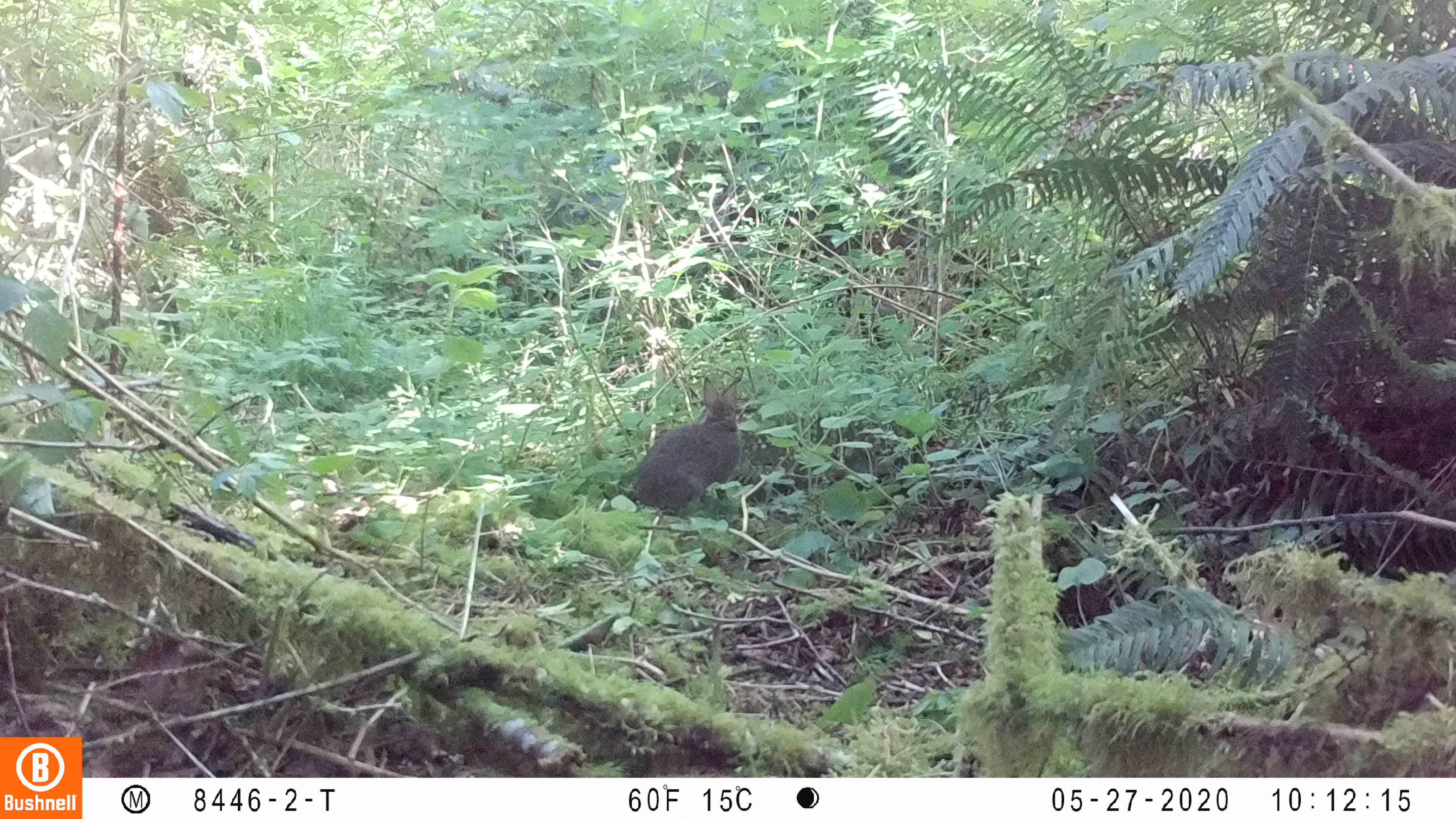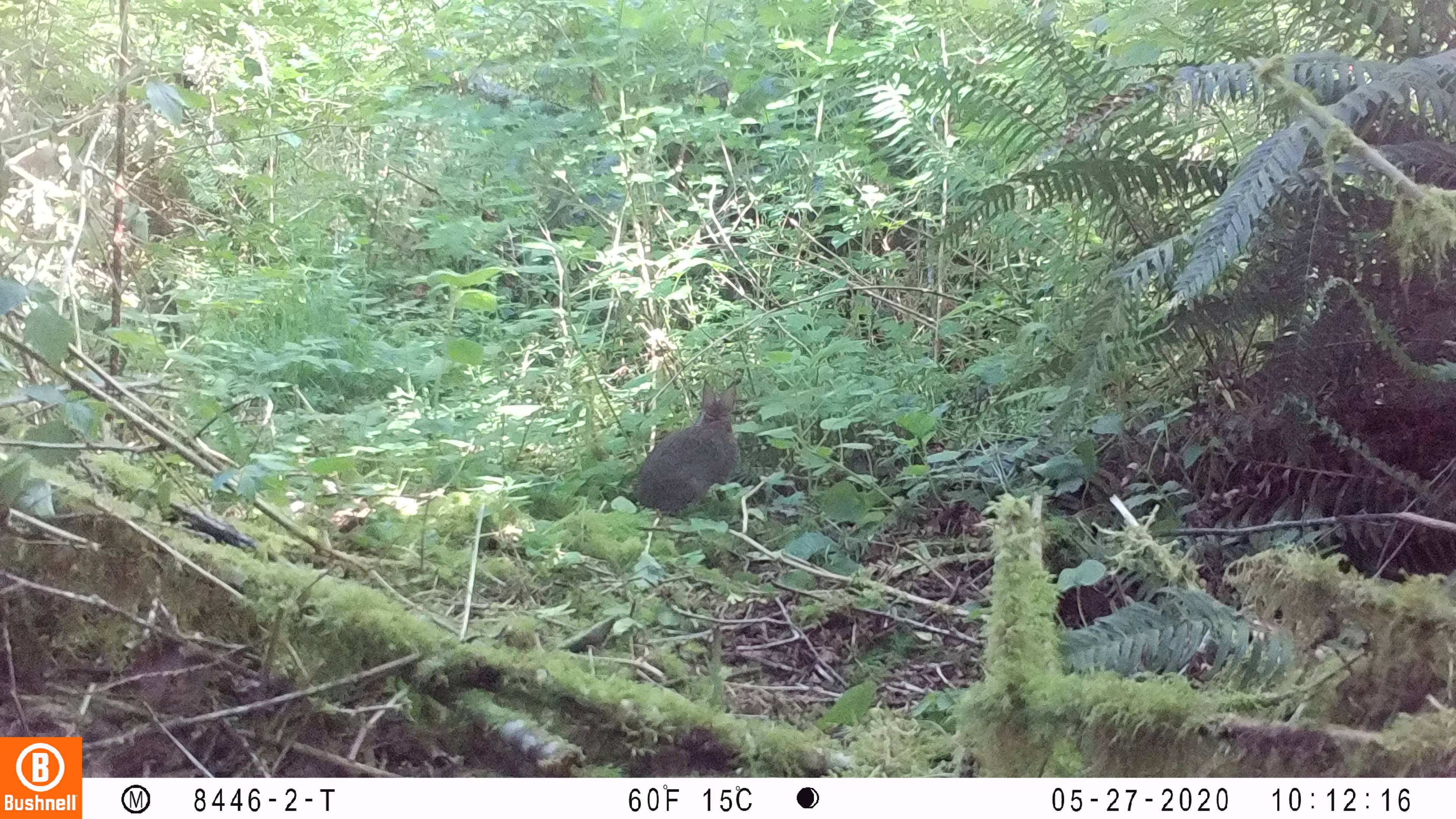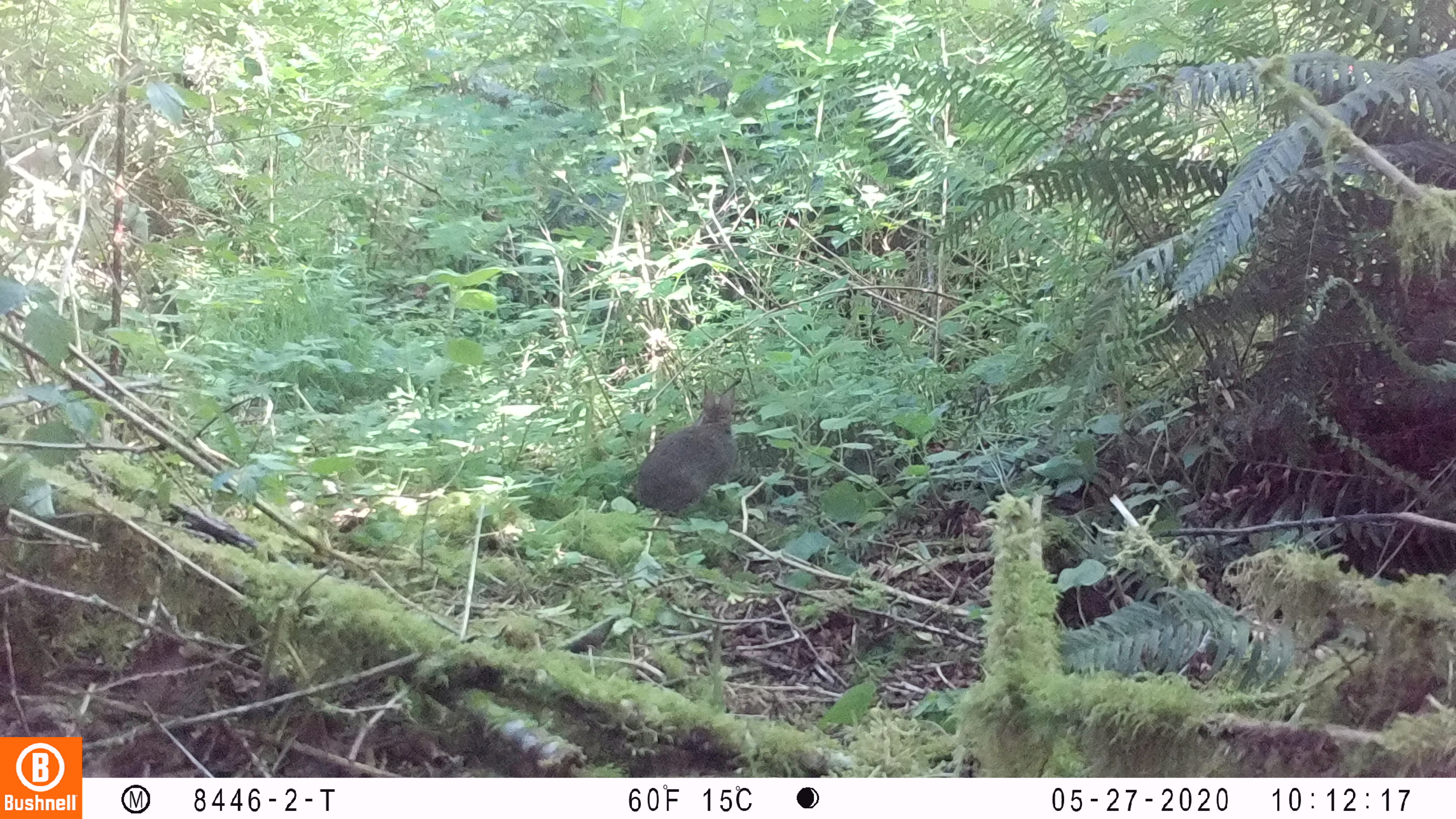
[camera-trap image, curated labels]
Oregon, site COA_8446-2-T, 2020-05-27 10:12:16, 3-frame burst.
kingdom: Animalia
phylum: Chordata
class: Mammalia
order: Lagomorpha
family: Leporidae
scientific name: Leporidae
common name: hares and rabbits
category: leporidae family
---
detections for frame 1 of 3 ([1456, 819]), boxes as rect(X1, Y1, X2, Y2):
leporidae family: rect(635, 373, 745, 514)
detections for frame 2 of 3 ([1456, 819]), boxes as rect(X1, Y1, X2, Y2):
leporidae family: rect(636, 377, 742, 511)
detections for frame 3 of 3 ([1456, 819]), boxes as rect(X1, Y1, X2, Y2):
leporidae family: rect(634, 376, 742, 518)